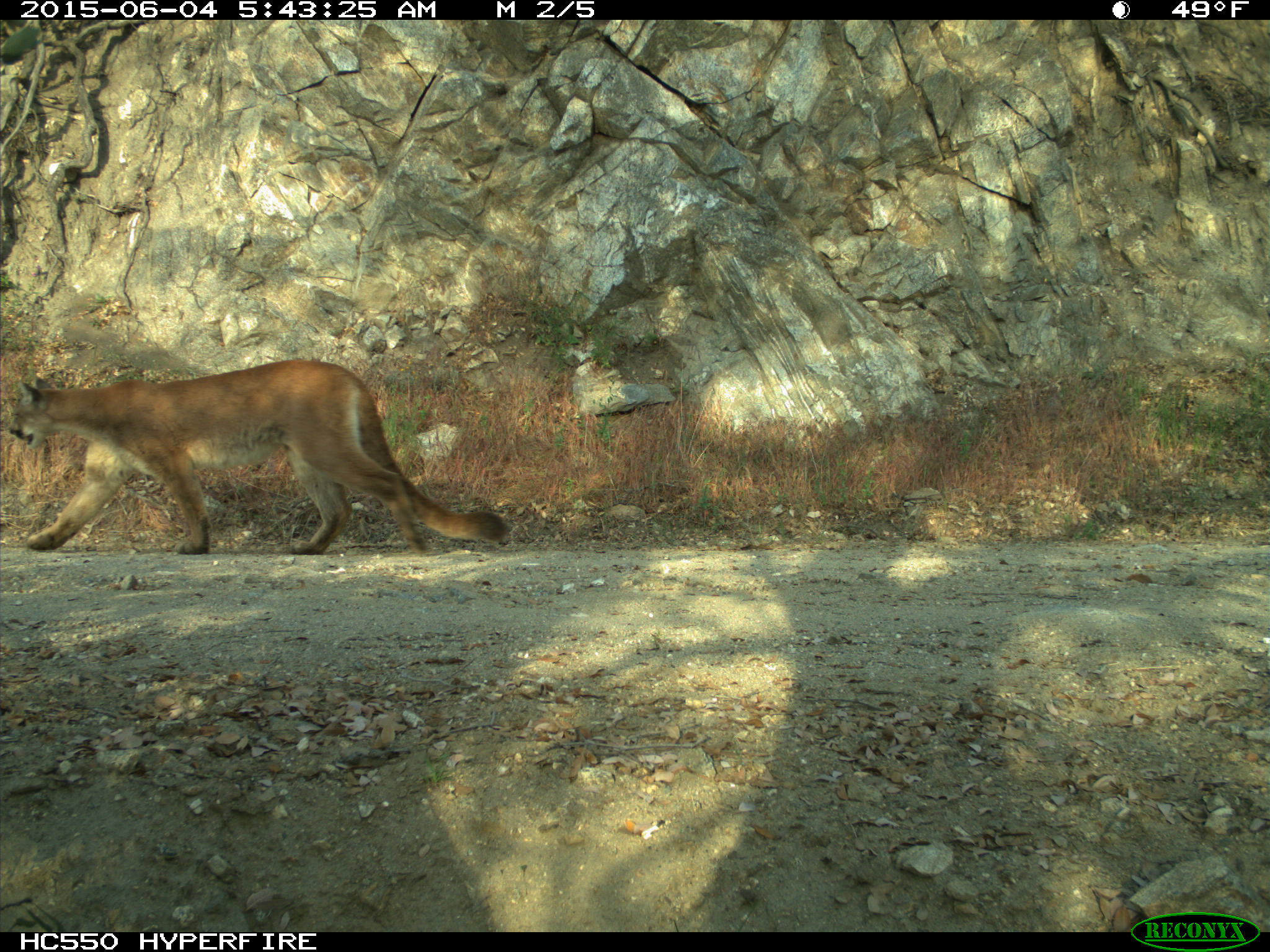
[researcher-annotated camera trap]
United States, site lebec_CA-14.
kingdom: Animalia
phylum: Chordata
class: Mammalia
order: Carnivora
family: Felidae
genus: Puma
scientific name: Puma concolor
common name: mountain lion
Puma concolor (mountain lion).